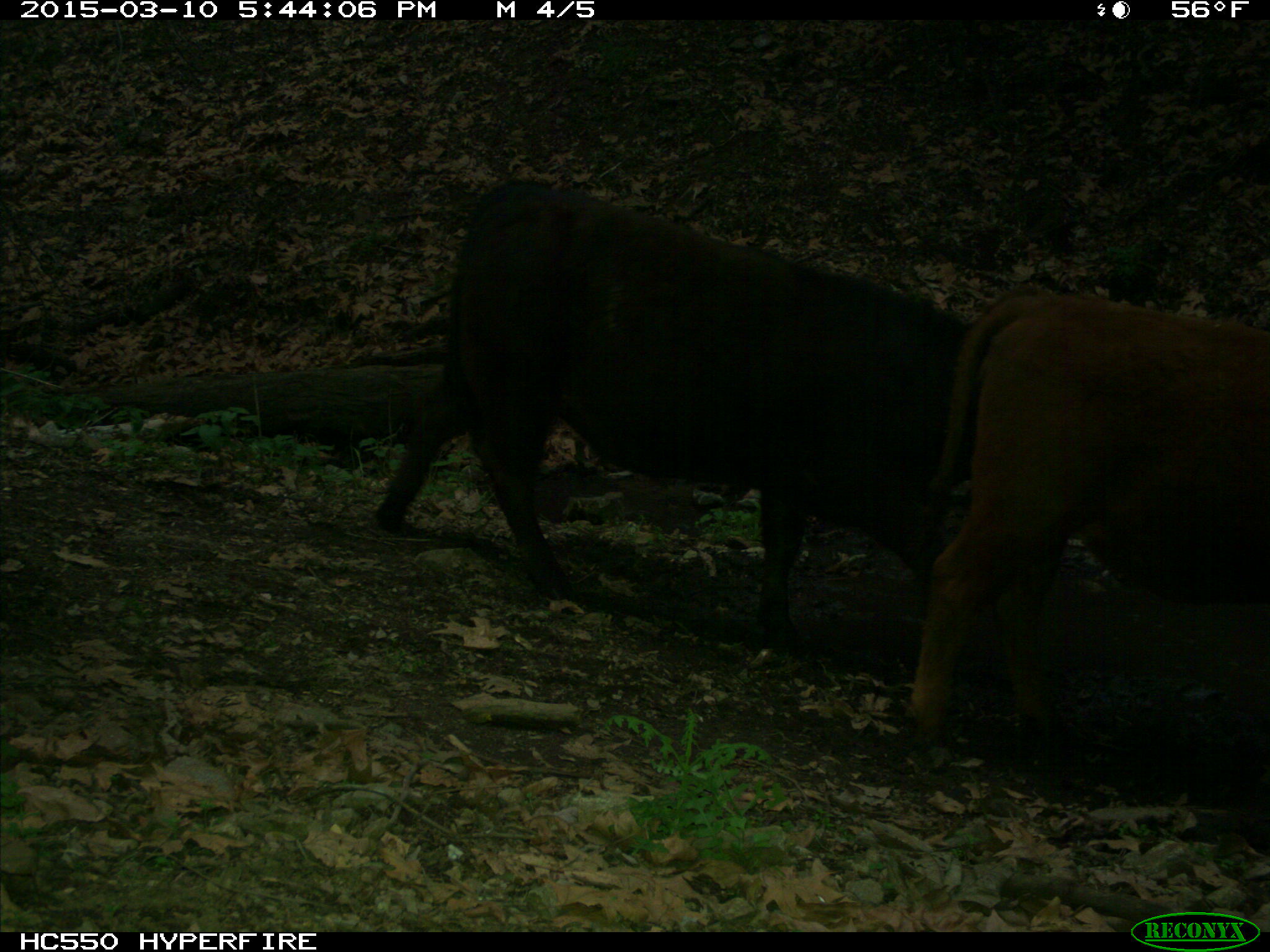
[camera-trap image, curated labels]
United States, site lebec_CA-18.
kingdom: Animalia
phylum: Chordata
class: Mammalia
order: Artiodactyla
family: Bovidae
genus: Bos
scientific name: Bos taurus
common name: domestic cow